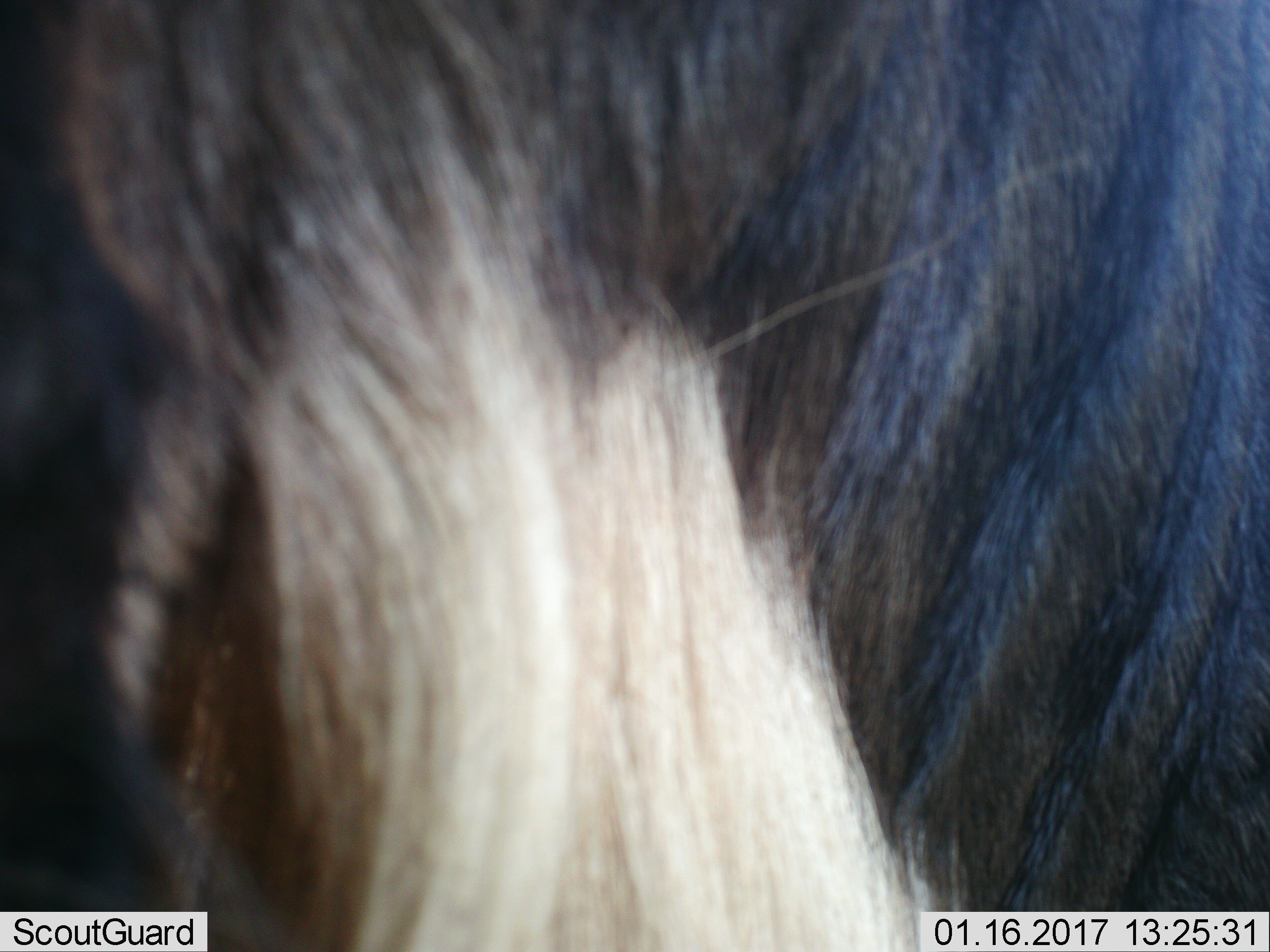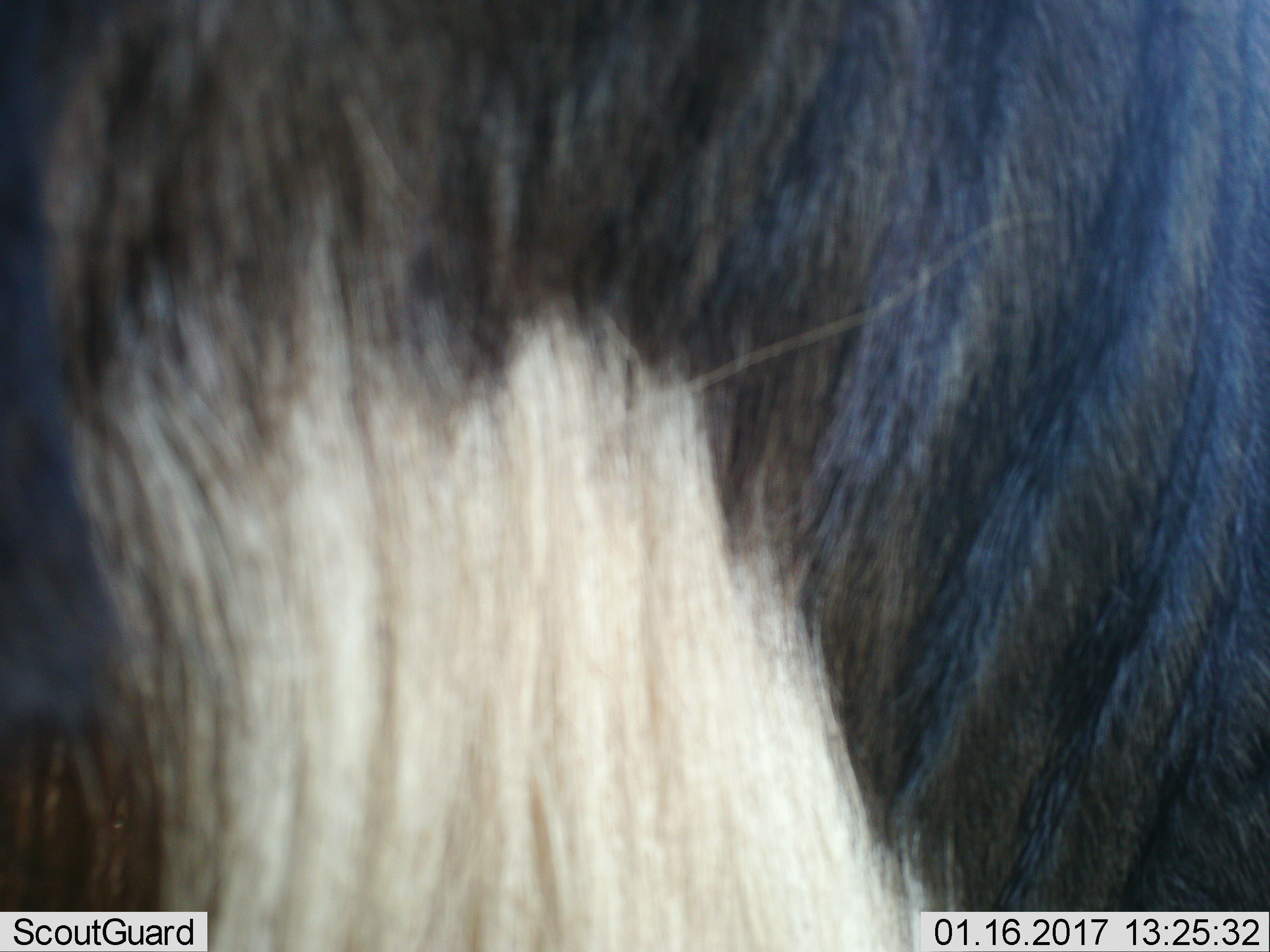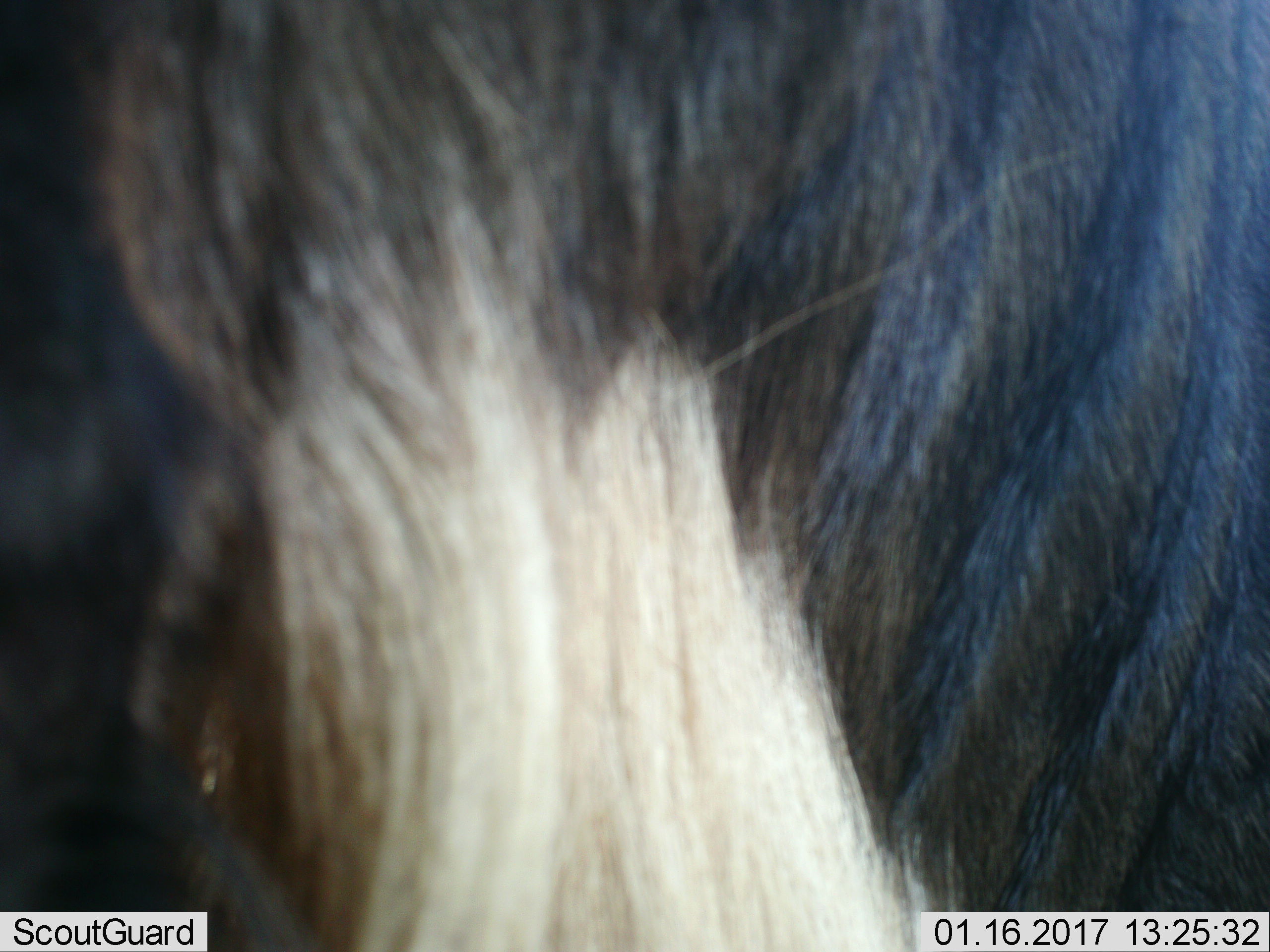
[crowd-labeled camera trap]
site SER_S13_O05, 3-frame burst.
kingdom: Animalia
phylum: Chordata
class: Mammalia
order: Artiodactyla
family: Bovidae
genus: Connochaetes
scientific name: Connochaetes taurinus taurinus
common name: blue wildebeest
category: wildebeestblue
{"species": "wildebeestblue (blue wildebeest) (Connochaetes taurinus taurinus)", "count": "1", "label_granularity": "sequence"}